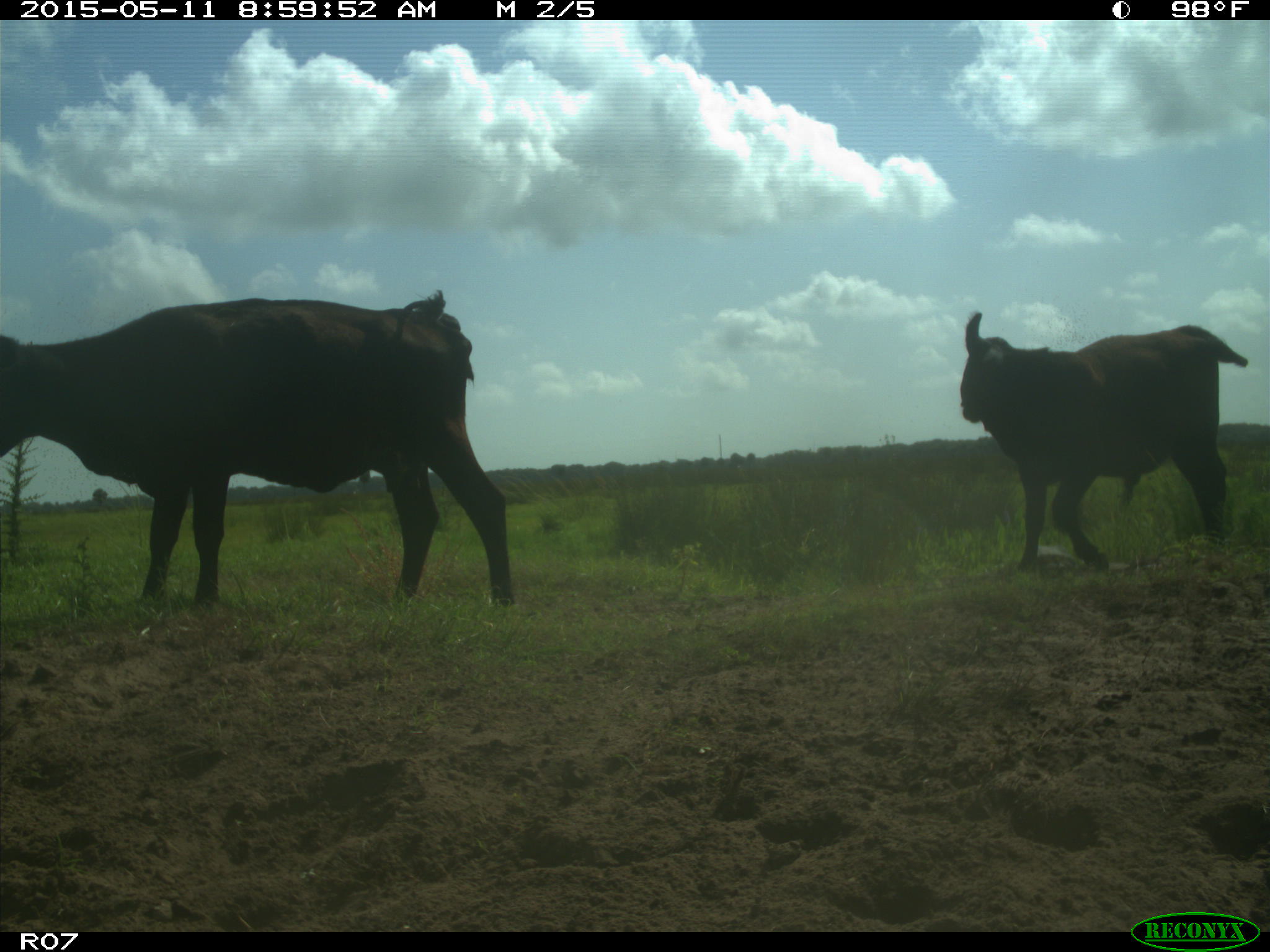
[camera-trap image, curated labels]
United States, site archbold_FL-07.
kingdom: Animalia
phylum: Chordata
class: Mammalia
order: Artiodactyla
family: Bovidae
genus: Bos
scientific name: Bos taurus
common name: domestic cow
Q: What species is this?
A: Bos taurus (domestic cow).